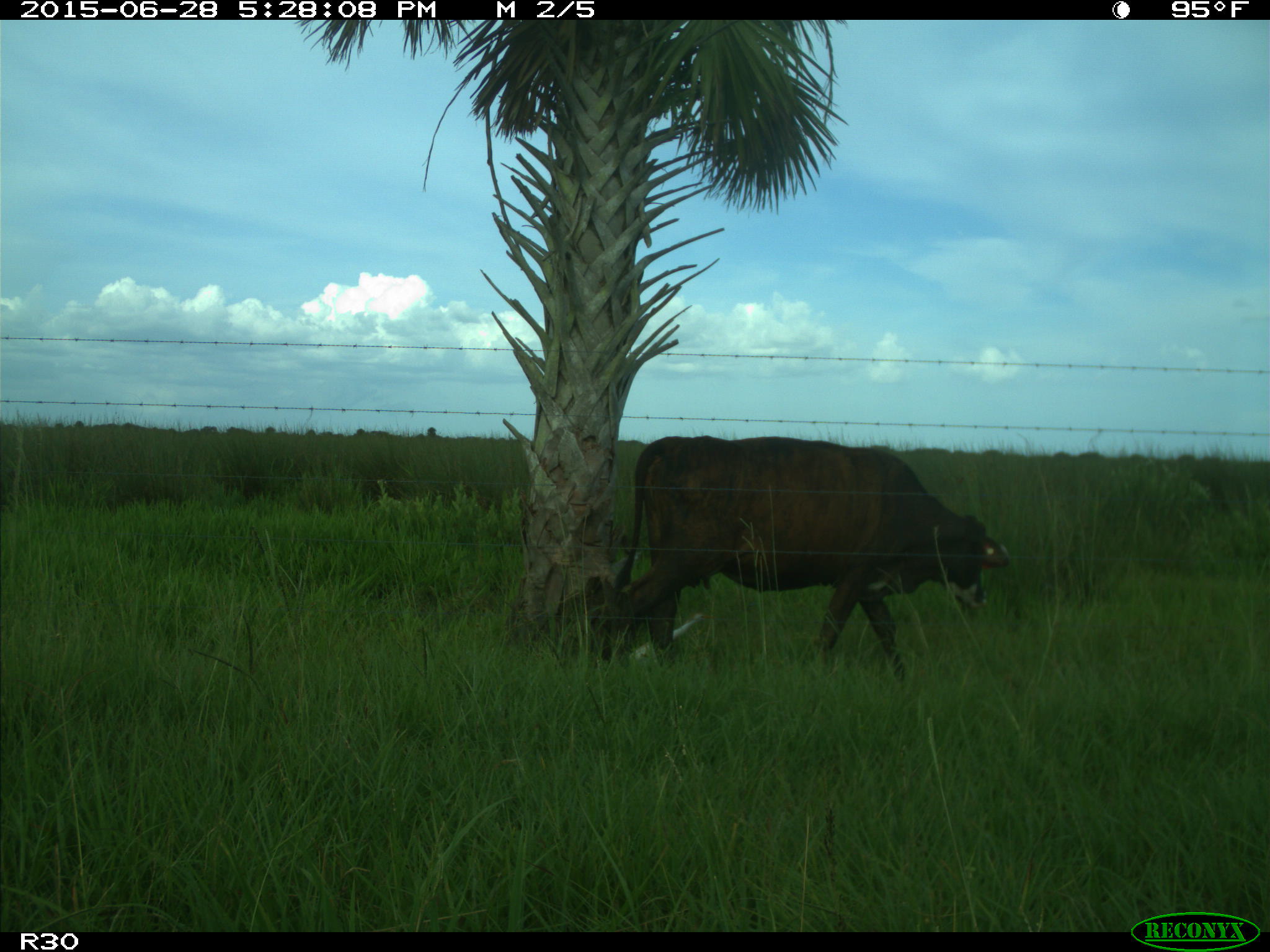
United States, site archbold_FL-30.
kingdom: Animalia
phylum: Chordata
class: Mammalia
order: Artiodactyla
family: Bovidae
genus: Bos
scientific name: Bos taurus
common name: domestic cow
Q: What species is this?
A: Bos taurus (domestic cow).